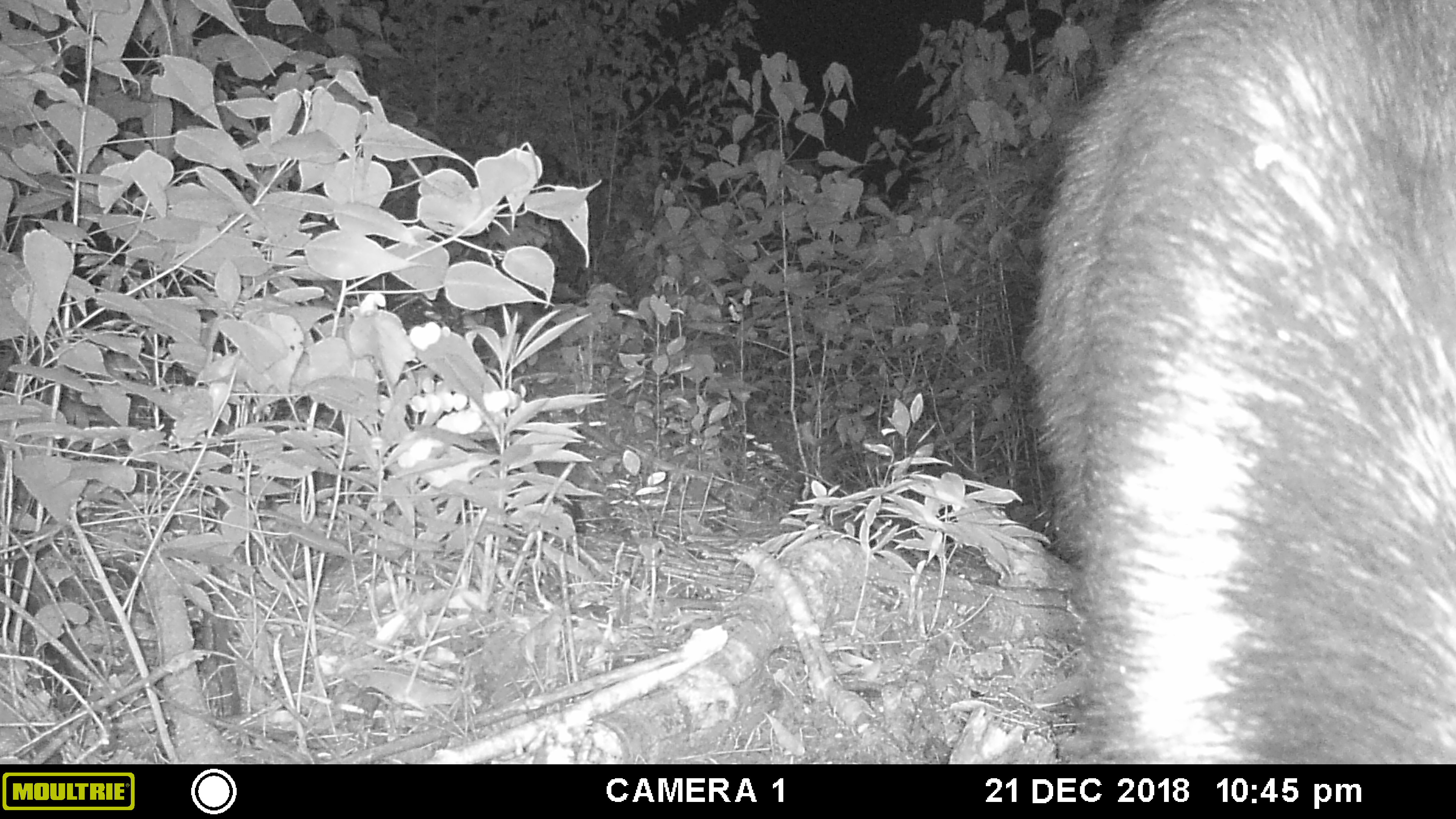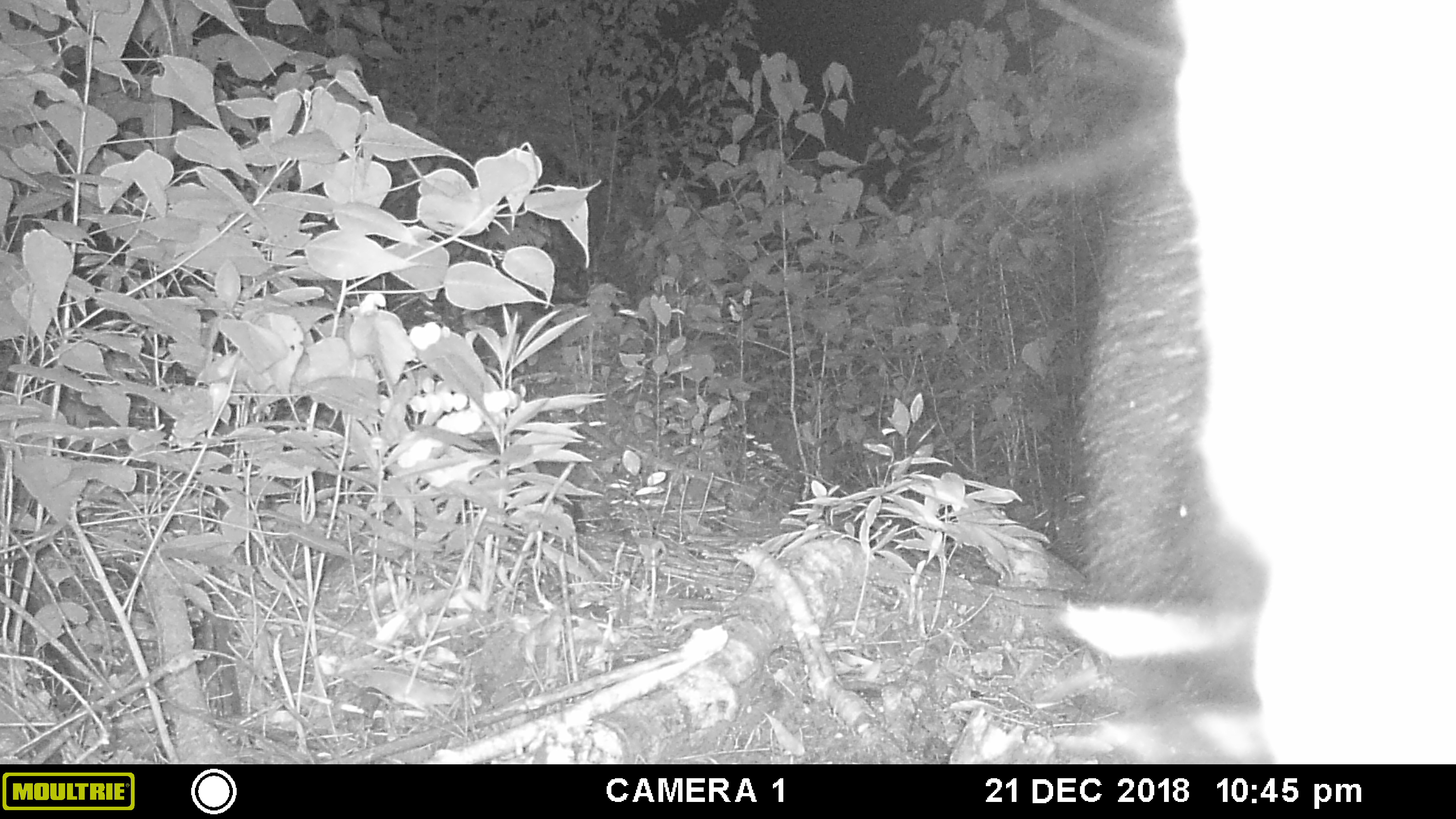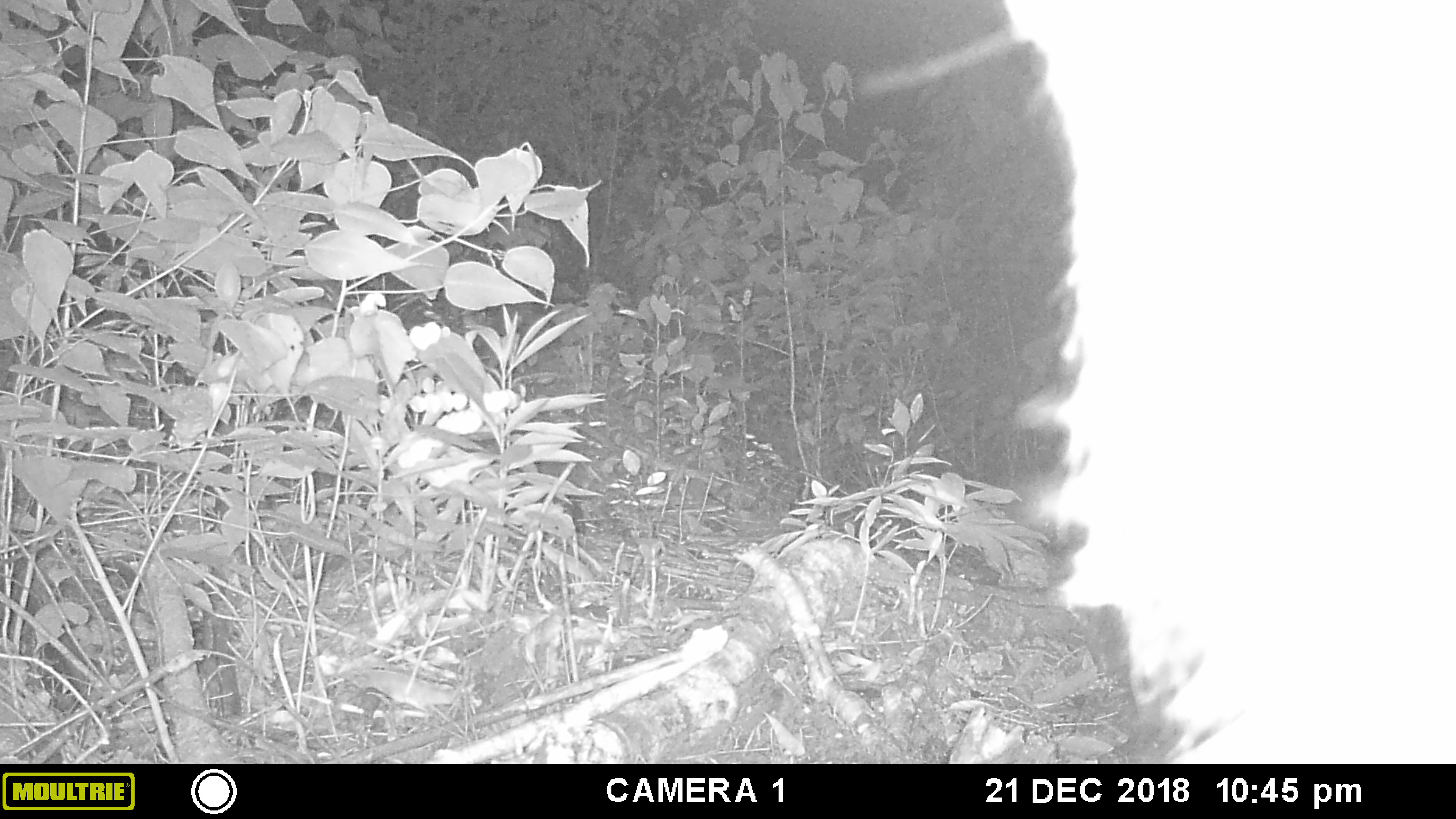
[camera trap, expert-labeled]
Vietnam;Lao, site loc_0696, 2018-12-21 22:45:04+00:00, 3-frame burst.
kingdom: Animalia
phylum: Chordata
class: Mammalia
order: Artiodactyla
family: Bovidae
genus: Capricornis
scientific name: Capricornis sumatraensis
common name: chinese serow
Chinese serow (Capricornis sumatraensis). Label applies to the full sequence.